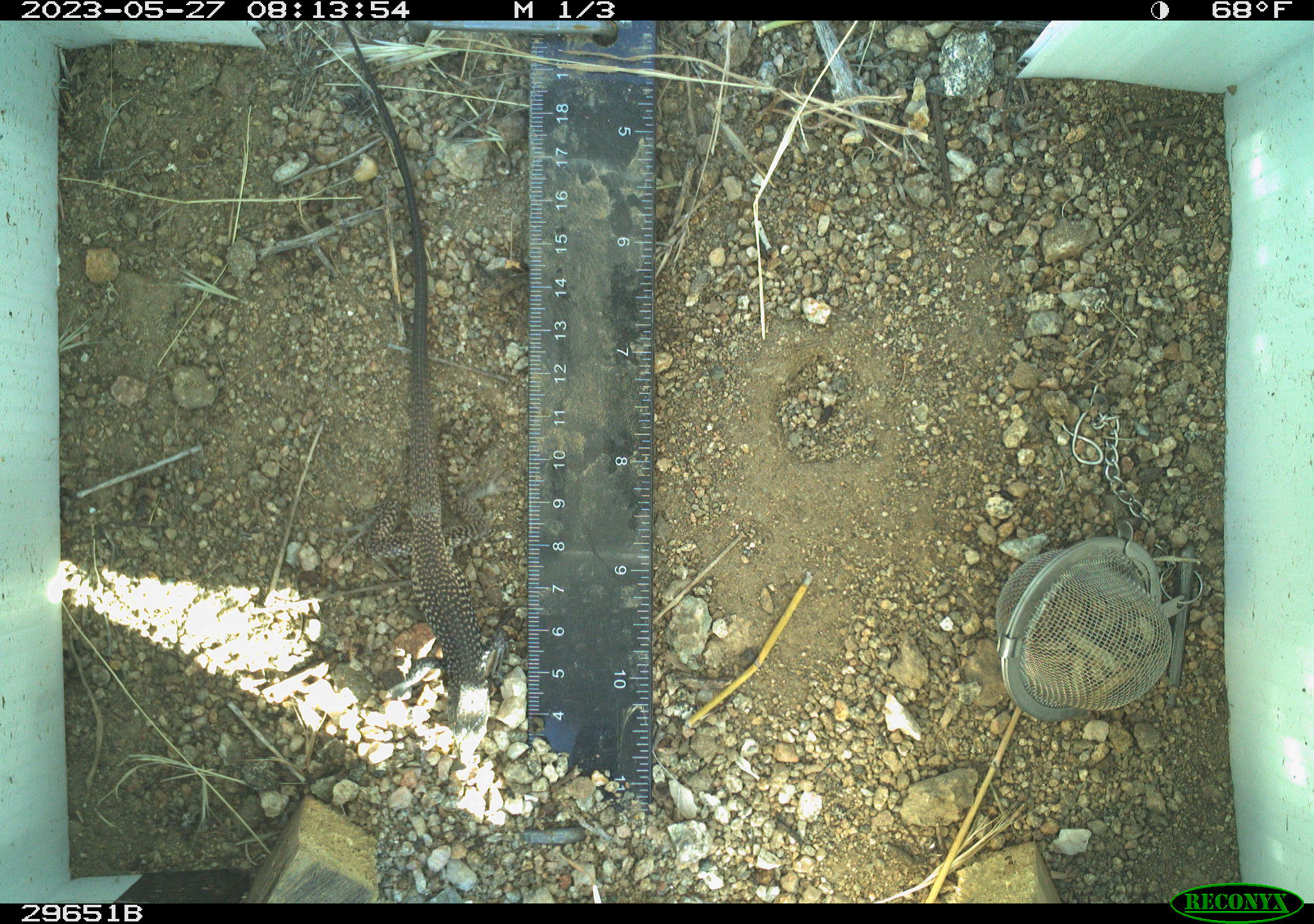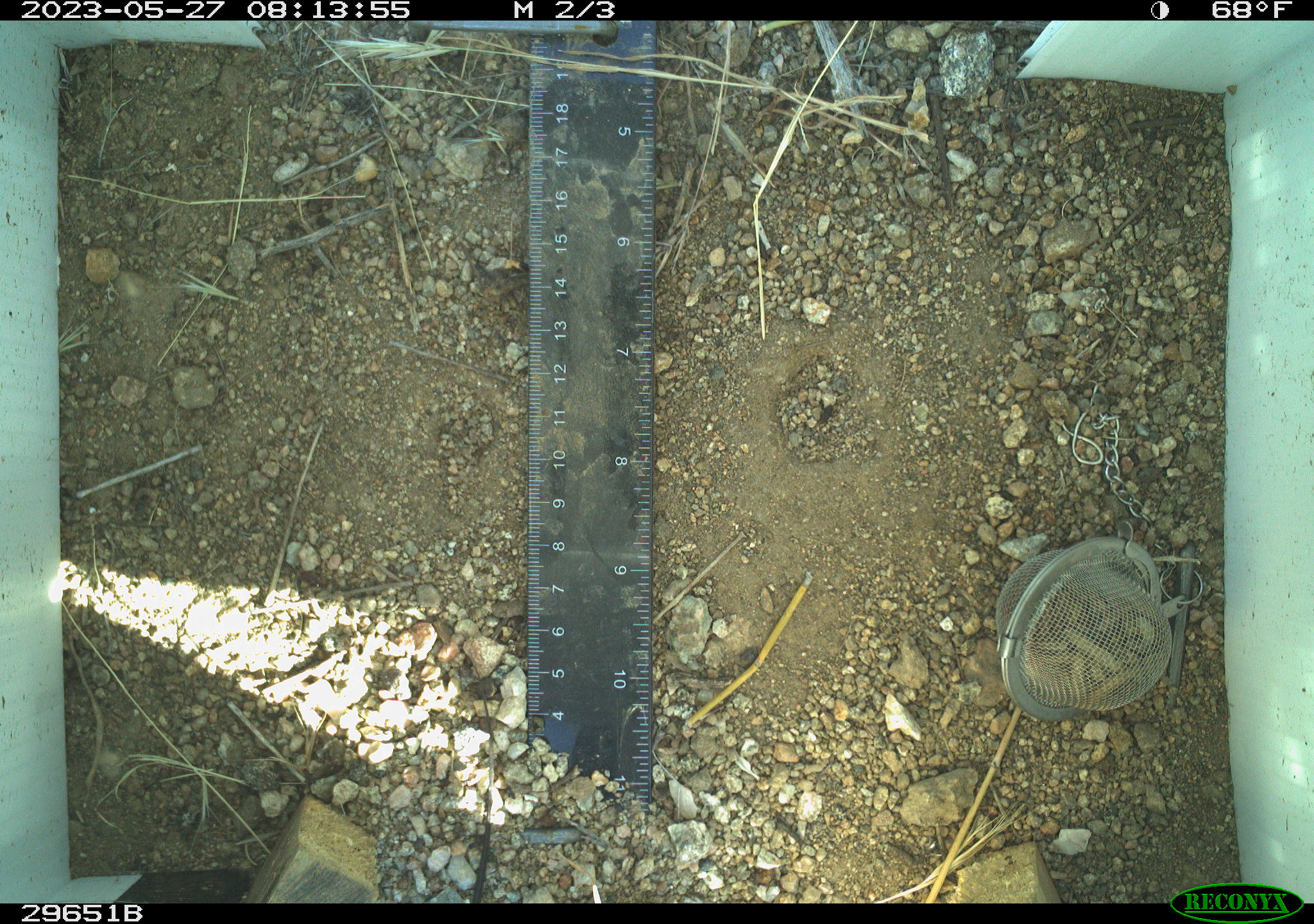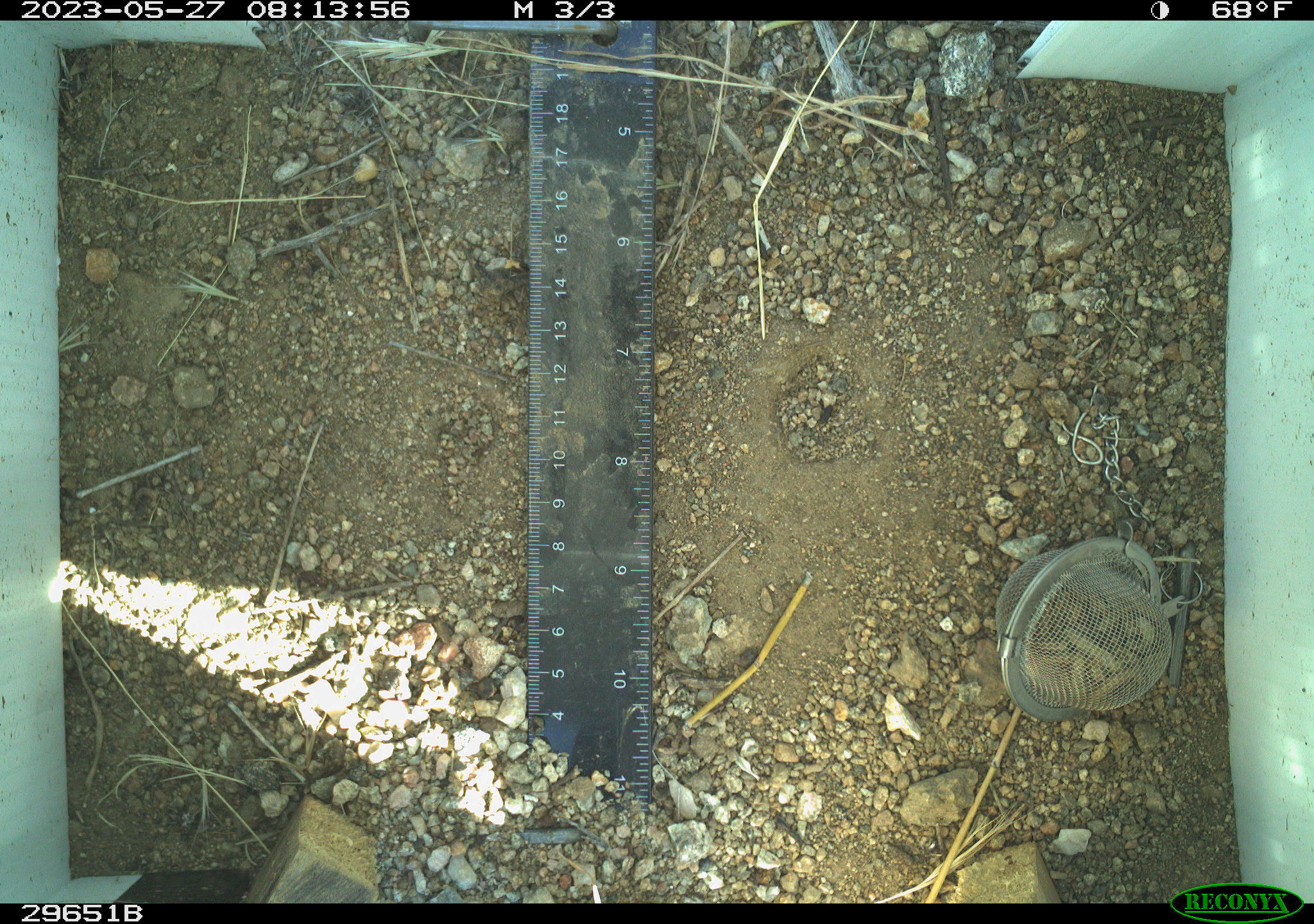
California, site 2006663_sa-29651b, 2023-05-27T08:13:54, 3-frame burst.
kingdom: Animalia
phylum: Chordata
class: Reptilia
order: Squamata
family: Teiidae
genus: Aspidoscelis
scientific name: Aspidoscelis tigris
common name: western whiptail